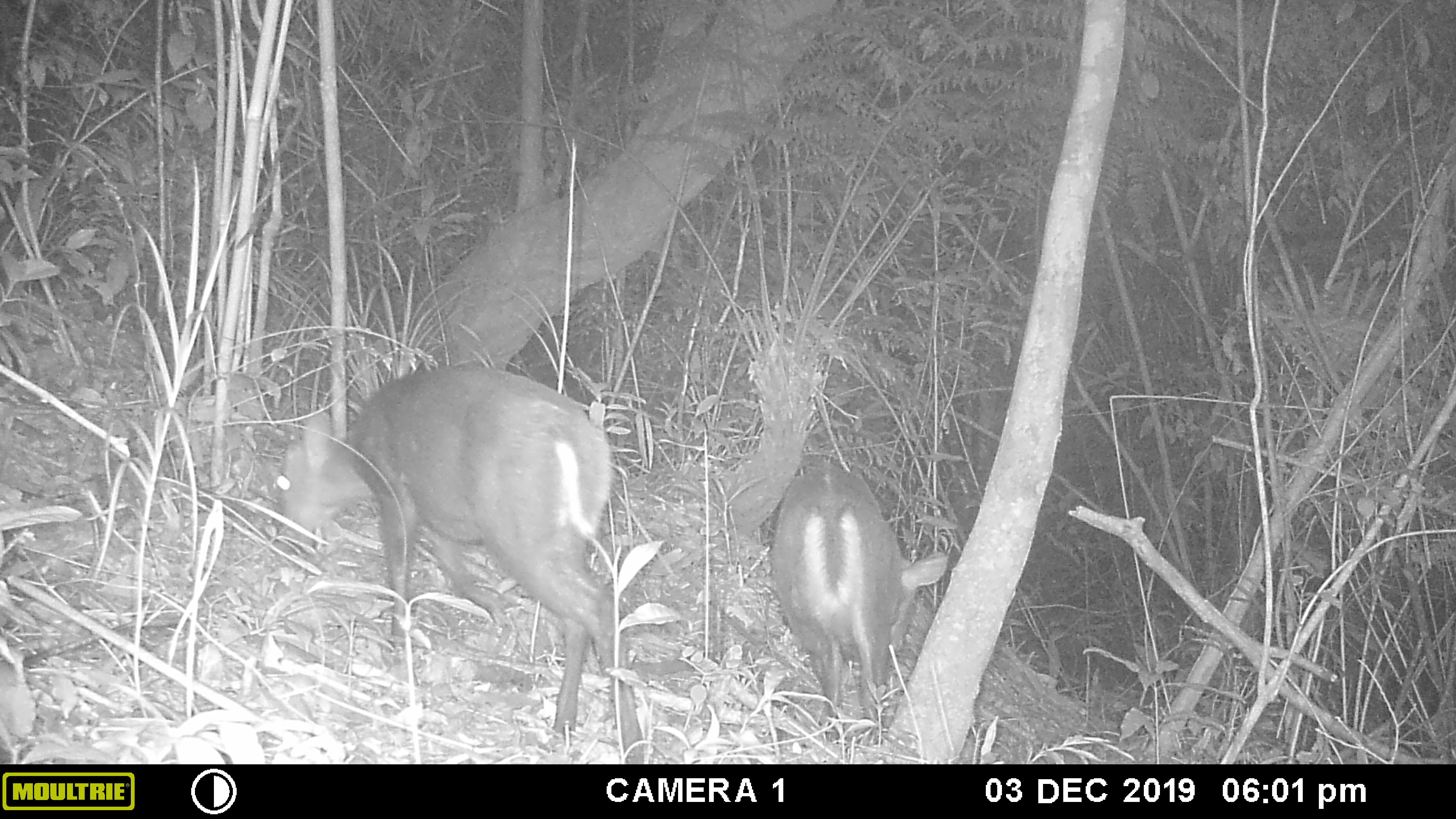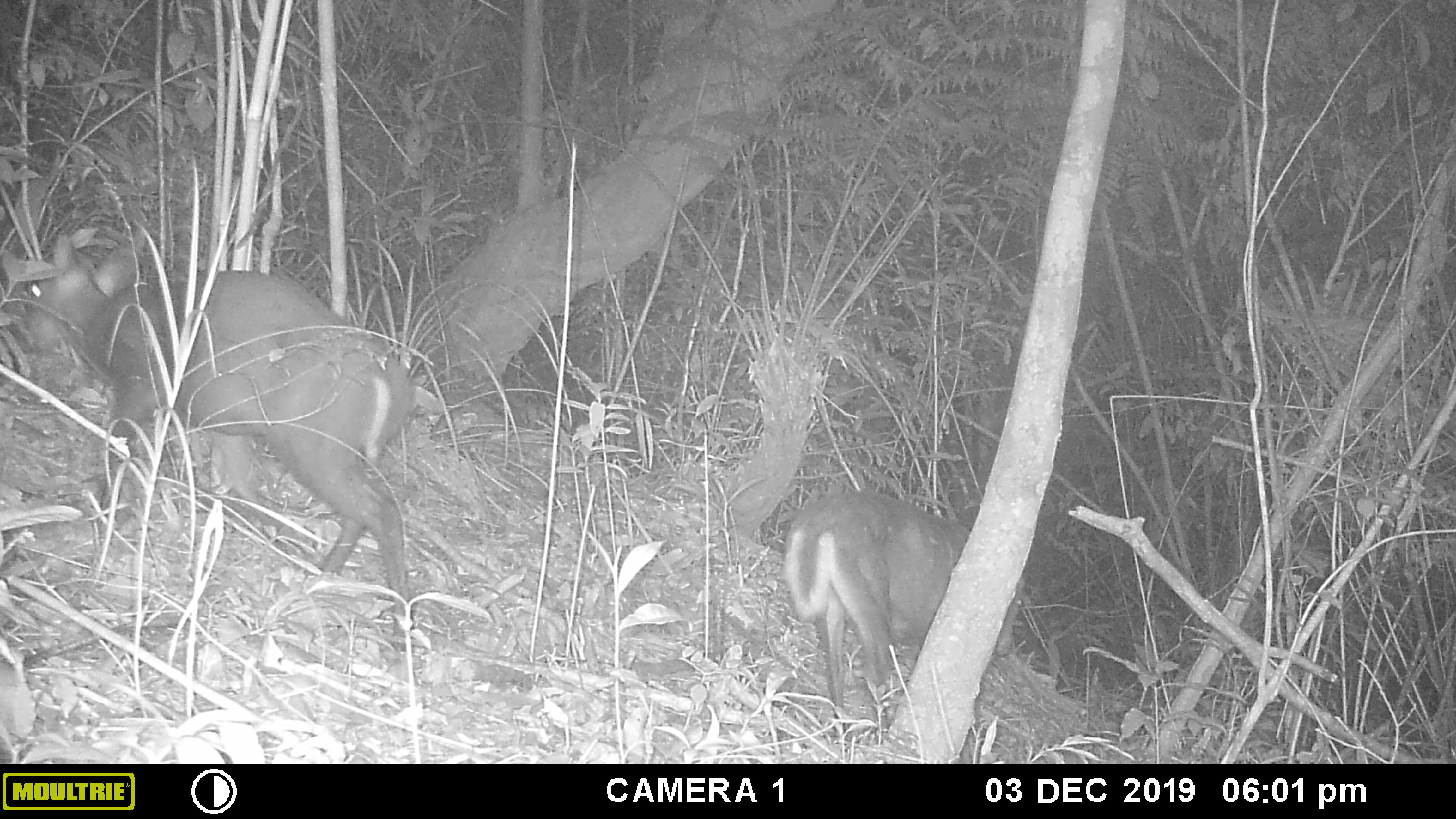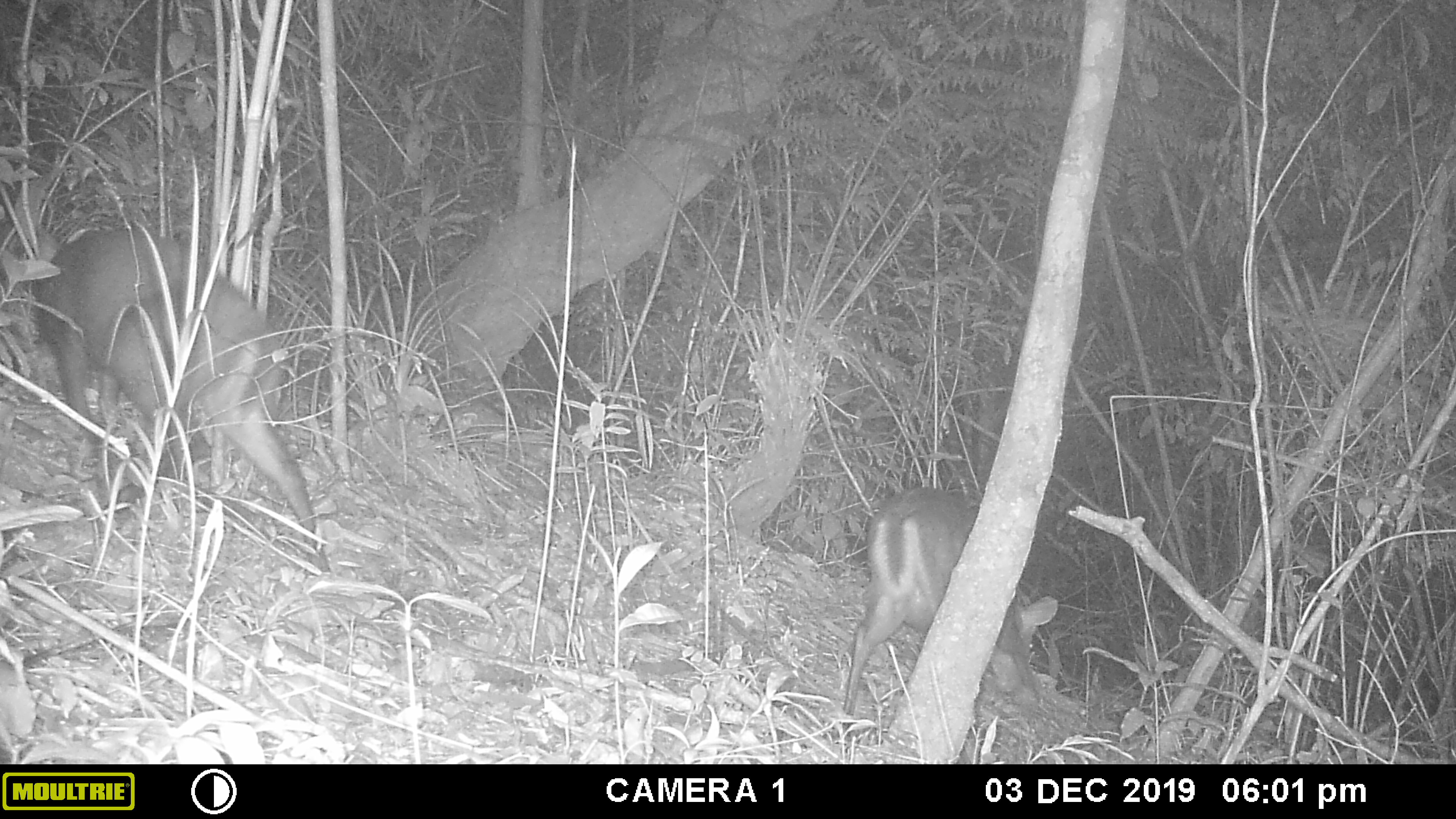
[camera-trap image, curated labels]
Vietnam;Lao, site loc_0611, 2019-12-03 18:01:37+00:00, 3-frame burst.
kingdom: Animalia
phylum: Chordata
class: Mammalia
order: Artiodactyla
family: Cervidae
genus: Muntiacus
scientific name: Muntiacus rooseveltorum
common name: roosevelt's muntjac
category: roosevelts muntjac group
Roosevelts muntjac group (roosevelt's muntjac) (Muntiacus rooseveltorum). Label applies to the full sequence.